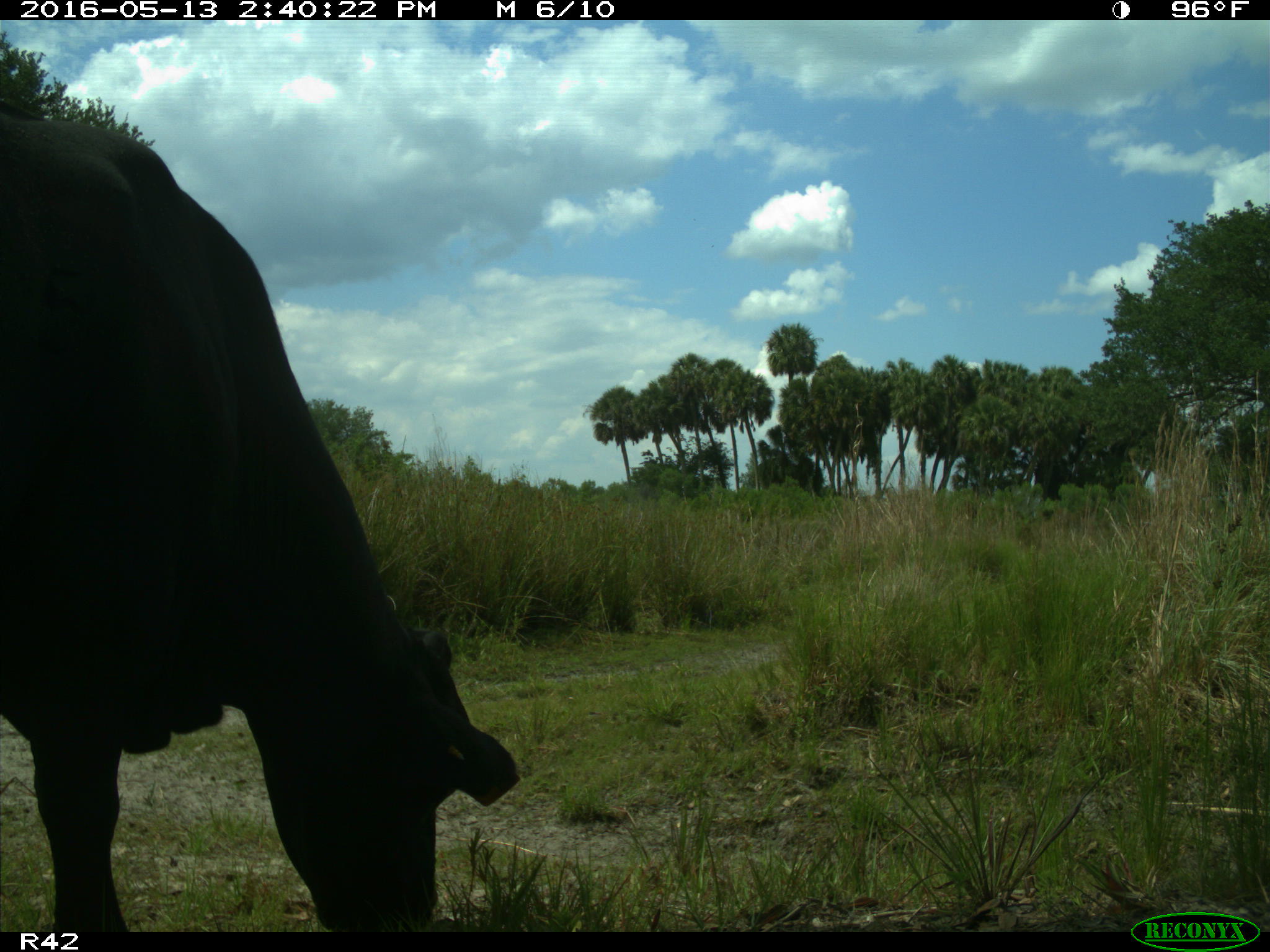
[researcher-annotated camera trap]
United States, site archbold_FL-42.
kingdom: Animalia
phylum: Chordata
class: Mammalia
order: Artiodactyla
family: Bovidae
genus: Bos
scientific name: Bos taurus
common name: domestic cow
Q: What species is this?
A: Bos taurus (domestic cow).